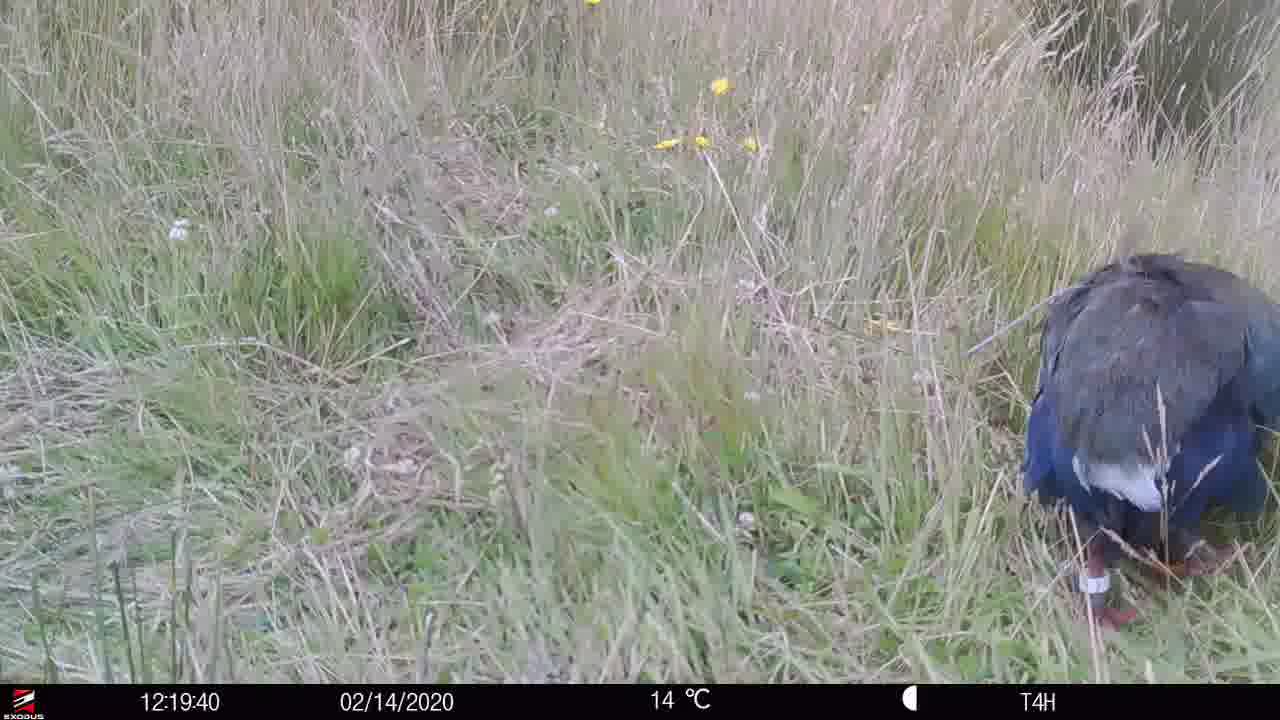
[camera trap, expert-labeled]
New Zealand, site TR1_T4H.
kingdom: Animalia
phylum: Chordata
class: Aves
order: Gruiformes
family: Rallidae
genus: Porphyrio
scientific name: Porphyrio mantelli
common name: takahe